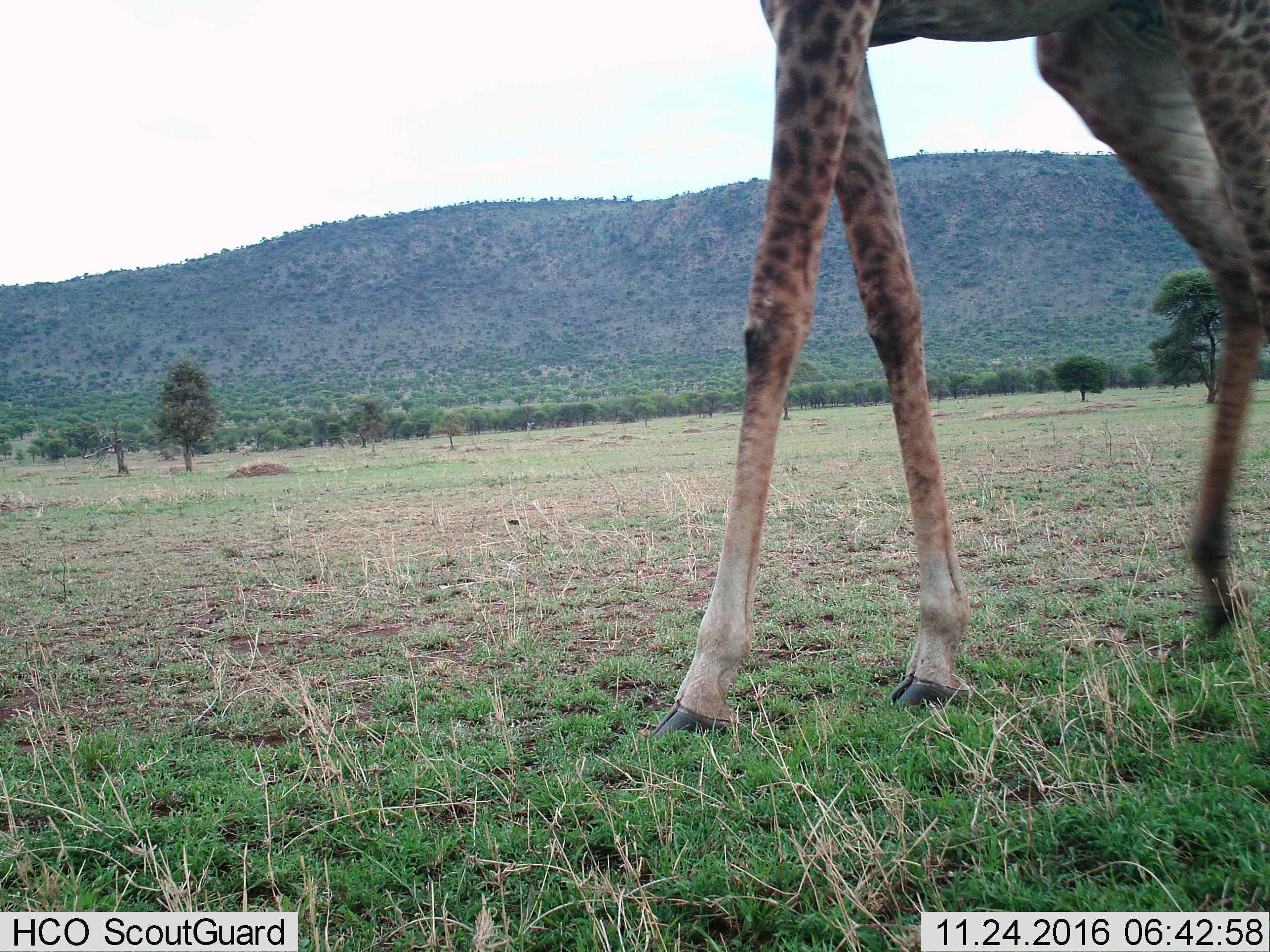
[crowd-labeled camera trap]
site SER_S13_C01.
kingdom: Animalia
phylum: Chordata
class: Mammalia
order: Artiodactyla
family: Giraffidae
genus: Giraffa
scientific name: Giraffa camelopardalis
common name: giraffe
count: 1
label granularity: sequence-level